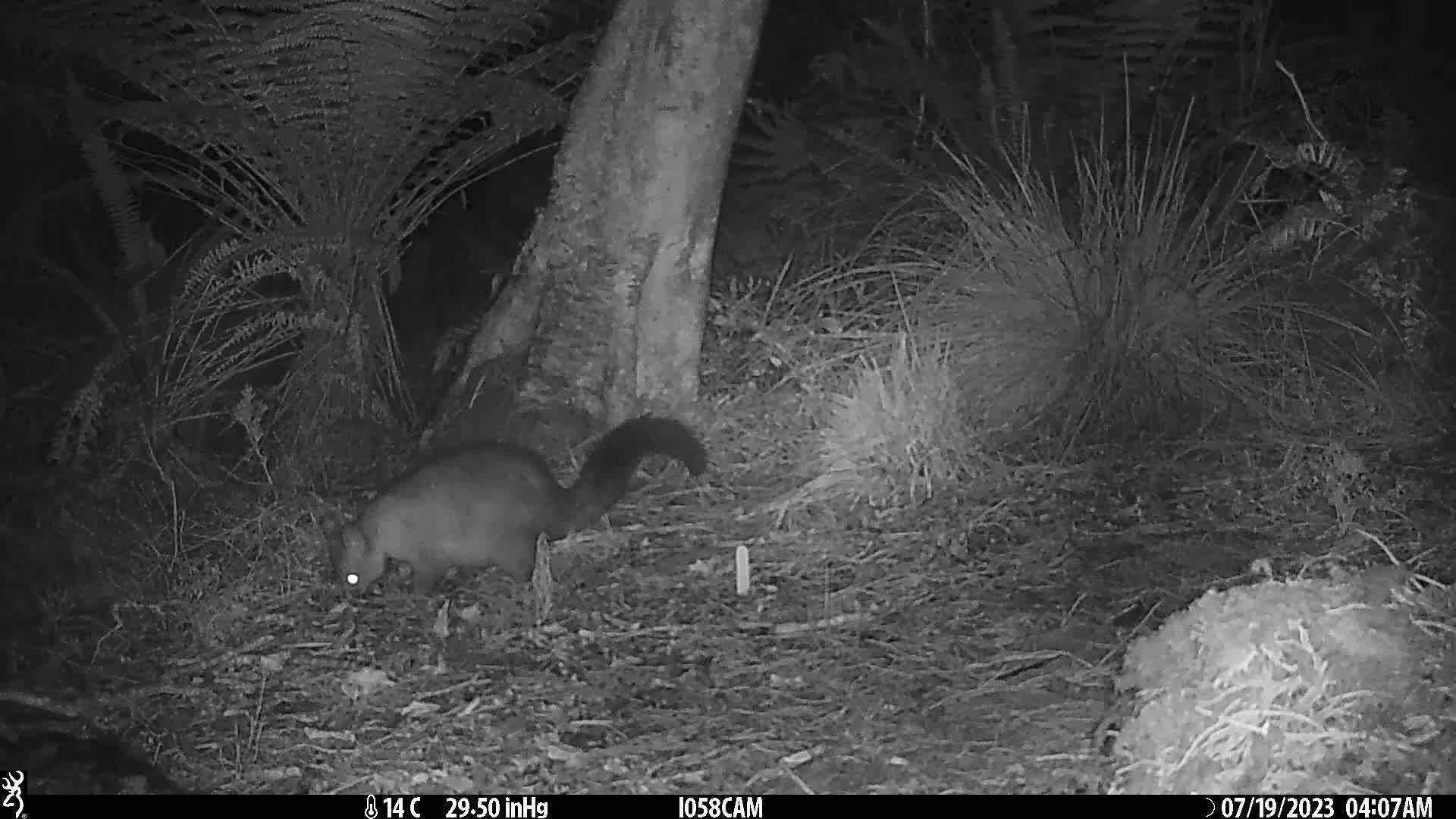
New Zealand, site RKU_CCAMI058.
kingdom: Animalia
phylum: Chordata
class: Mammalia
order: Diprotodontia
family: Phalangeridae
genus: Trichosurus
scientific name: Trichosurus vulpecula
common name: common brushtail possum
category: possum